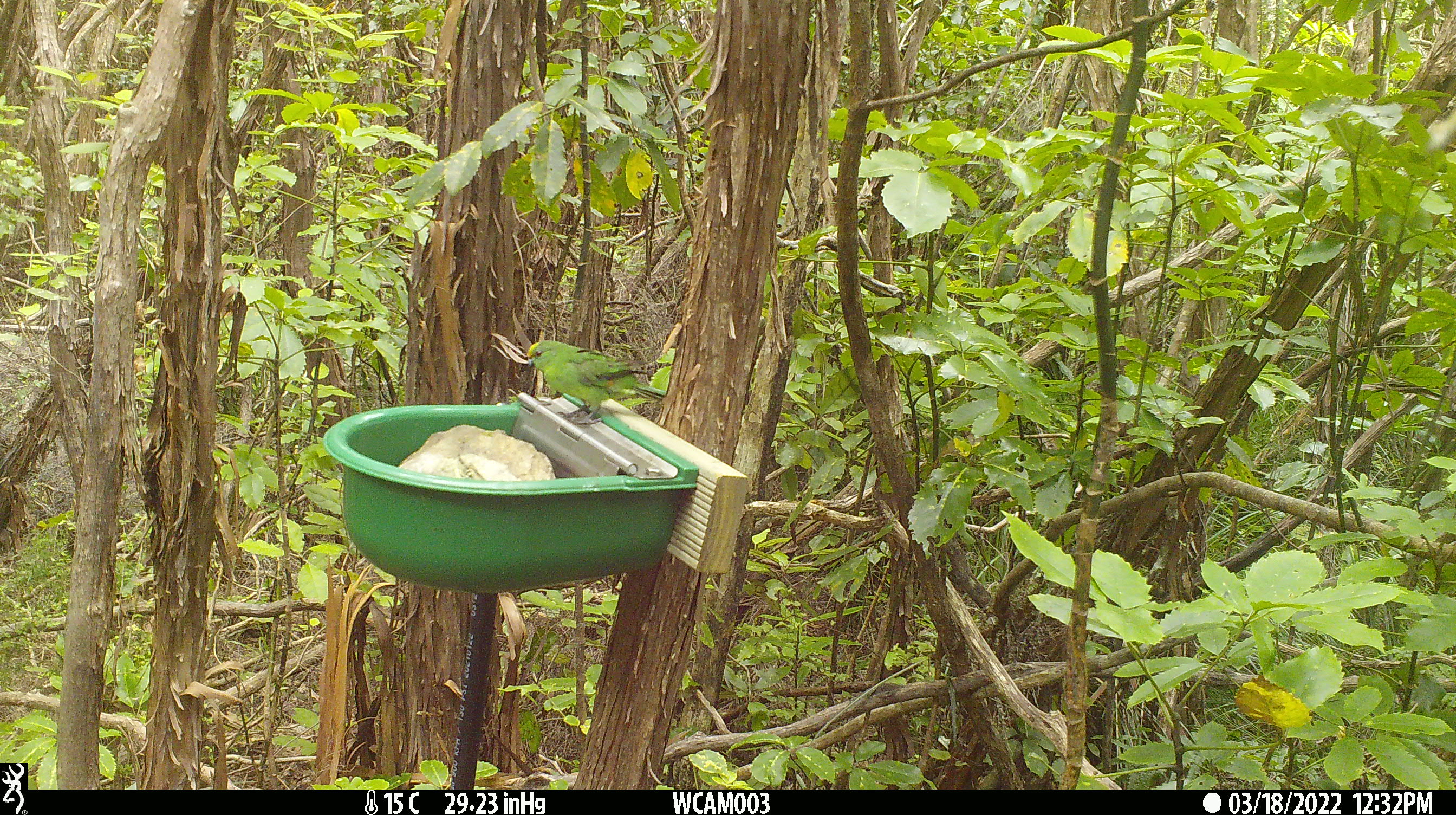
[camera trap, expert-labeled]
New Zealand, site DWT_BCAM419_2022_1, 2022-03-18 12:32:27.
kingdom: Animalia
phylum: Chordata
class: Aves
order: Psittaciformes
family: Psittaculidae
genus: Cyanoramphus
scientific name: Cyanoramphus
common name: parakeet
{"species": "parakeet (Cyanoramphus)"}